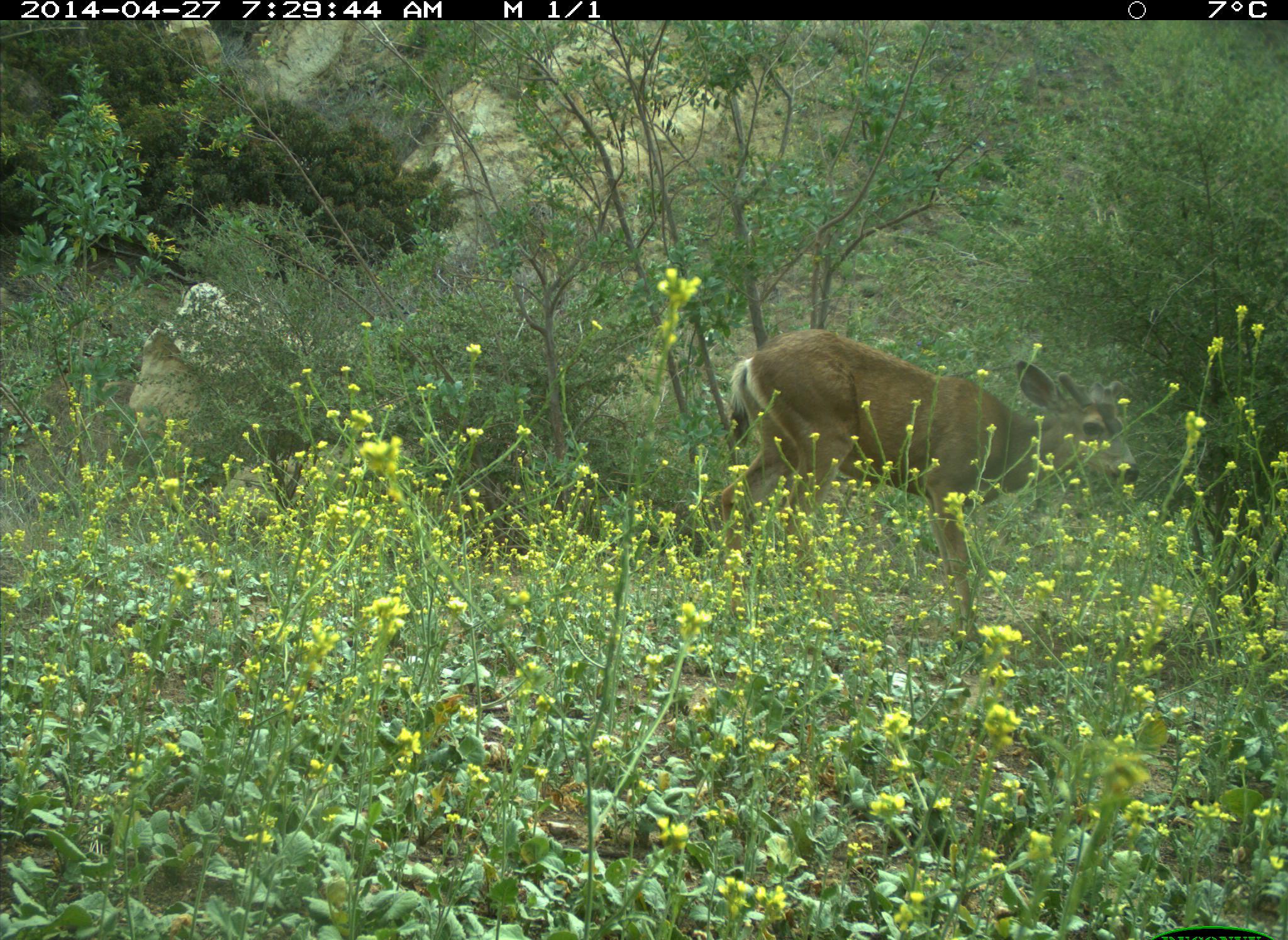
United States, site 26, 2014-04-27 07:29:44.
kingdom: Animalia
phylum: Chordata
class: Mammalia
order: Artiodactyla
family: Cervidae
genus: Odocoileus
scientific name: Odocoileus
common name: deer